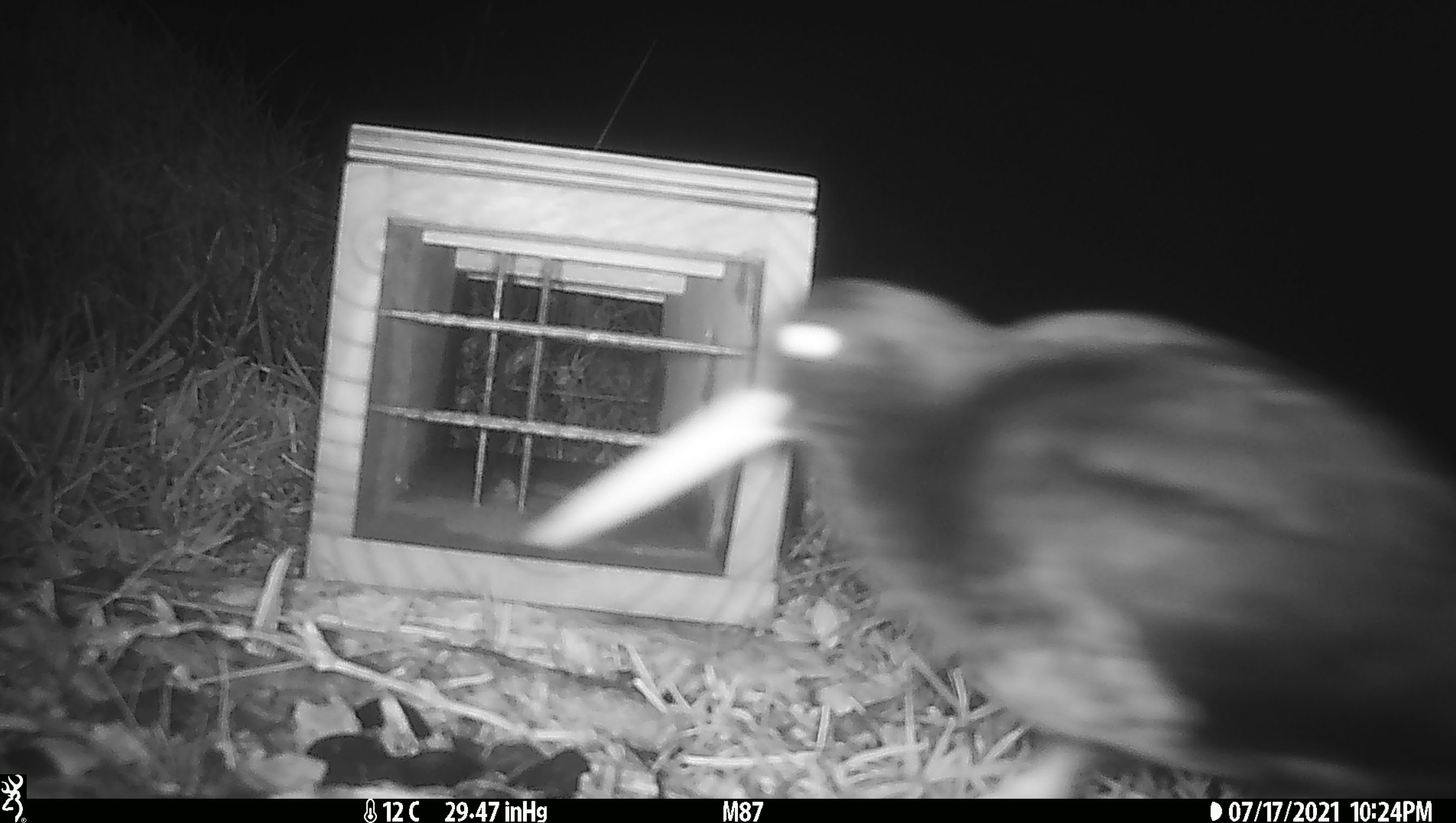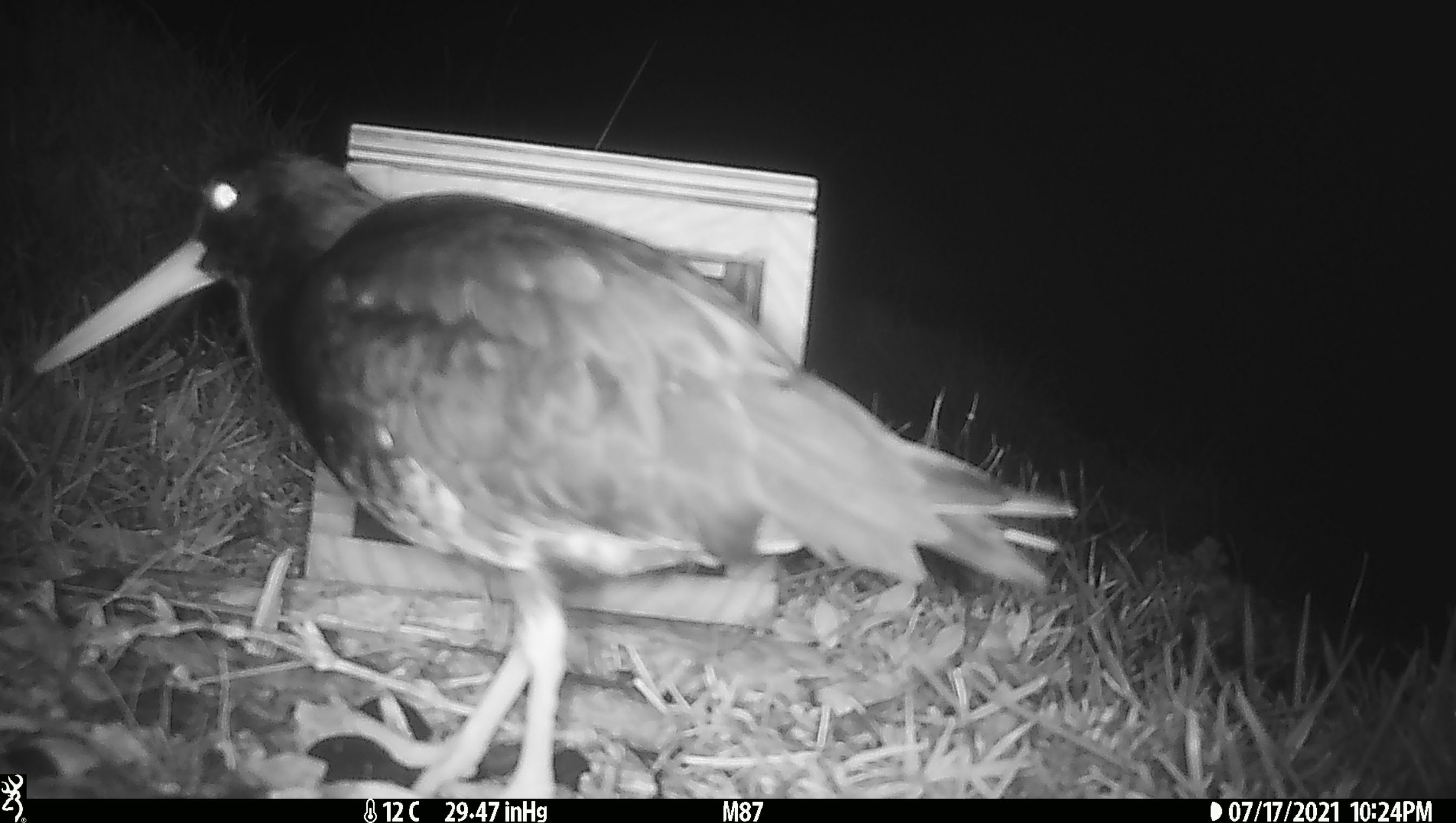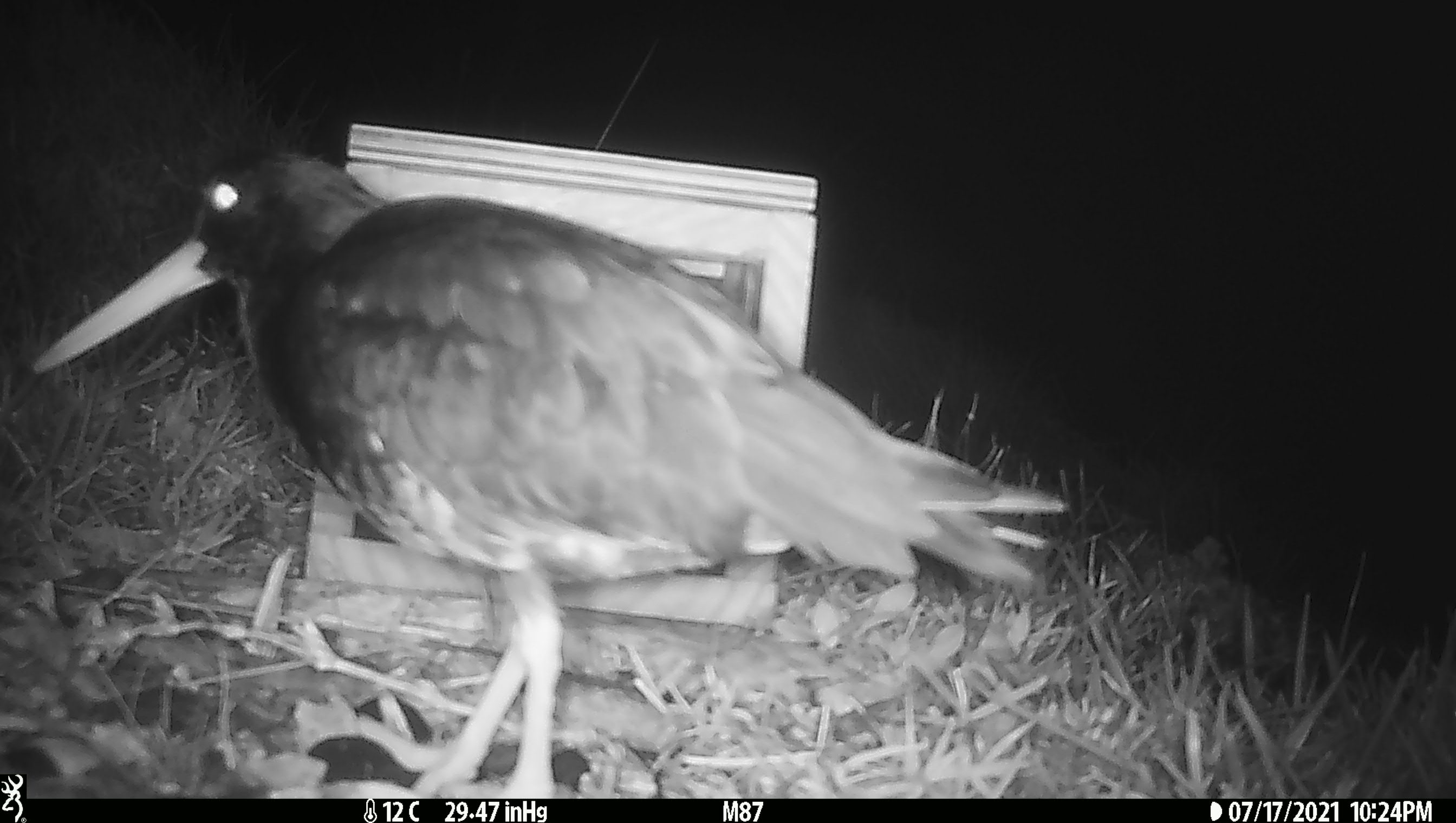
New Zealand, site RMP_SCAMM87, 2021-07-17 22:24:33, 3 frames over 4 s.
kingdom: Animalia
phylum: Chordata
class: Aves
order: Charadriiformes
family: Haematopodidae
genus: Haematopus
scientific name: Haematopus unicolor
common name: variable oystercatcher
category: oystercatcher